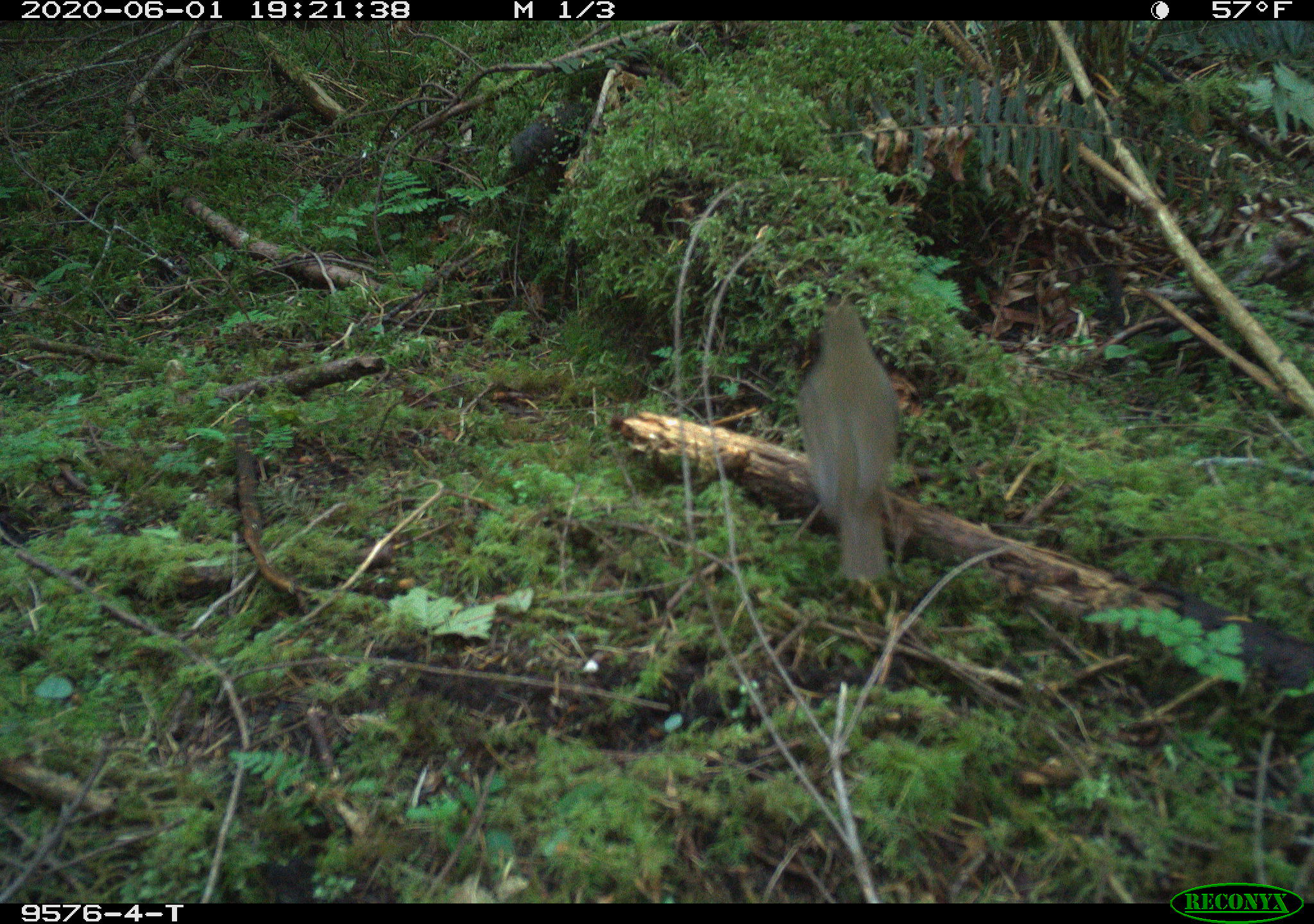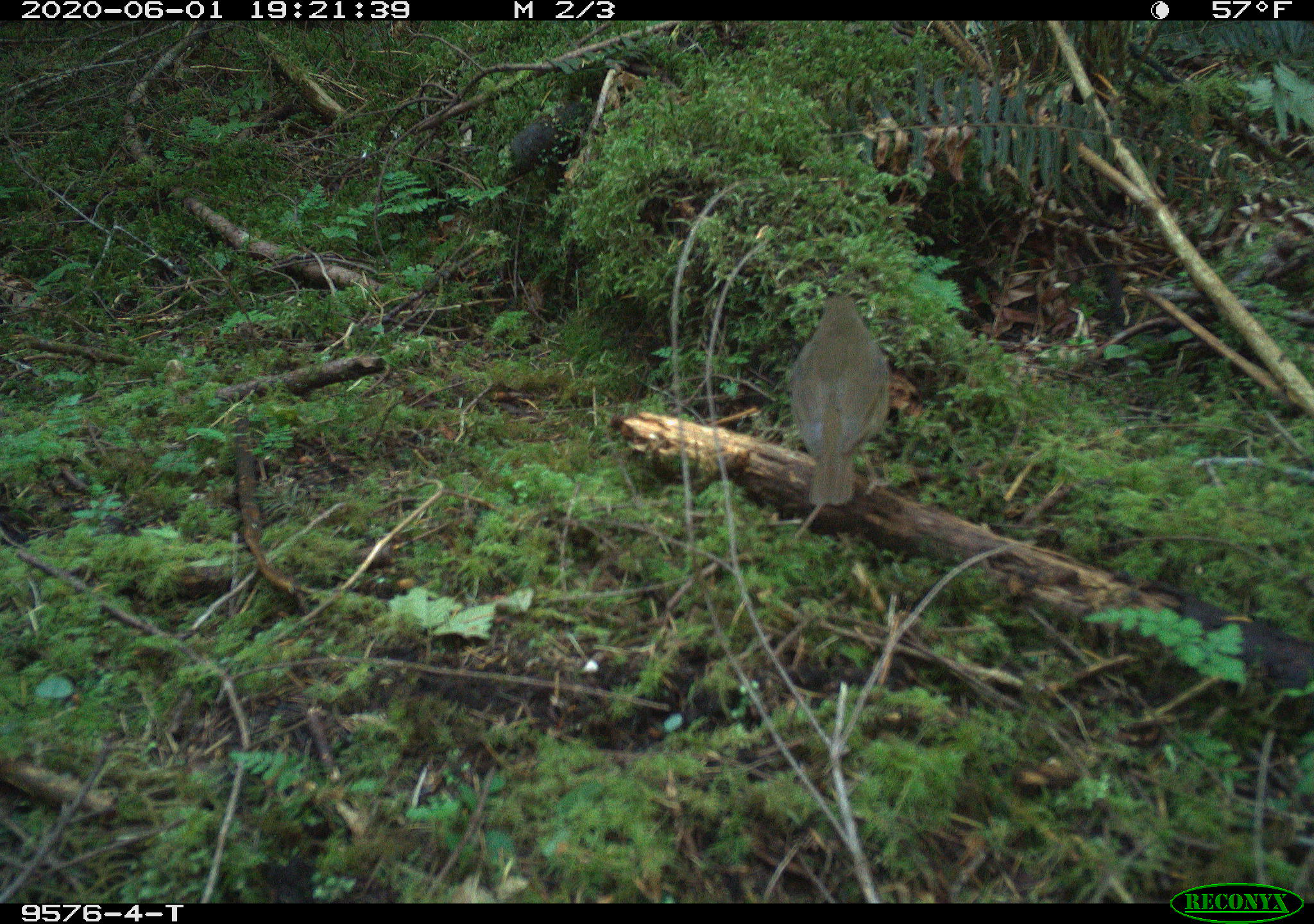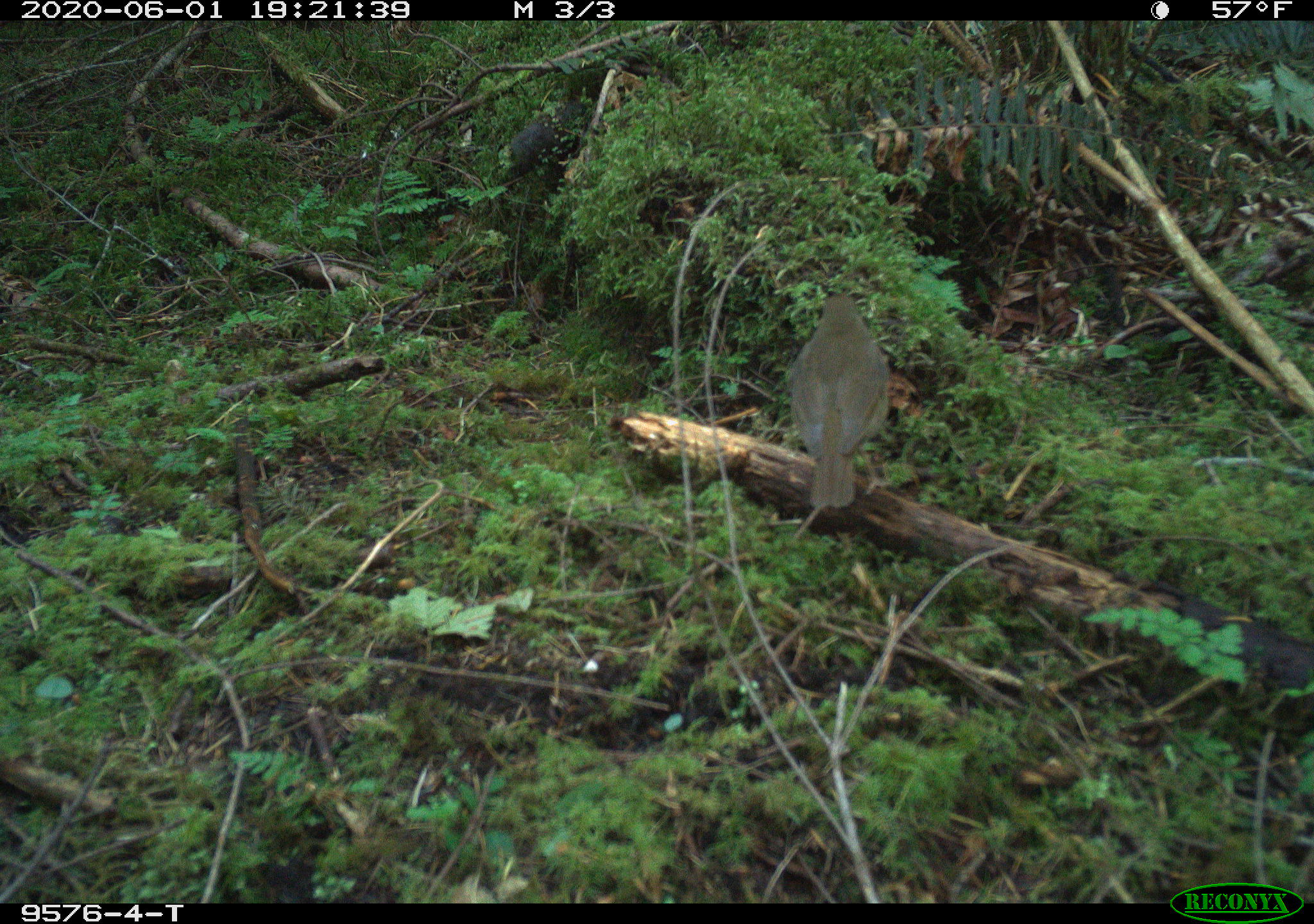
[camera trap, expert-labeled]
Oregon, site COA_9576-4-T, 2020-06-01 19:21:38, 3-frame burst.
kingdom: Animalia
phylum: Chordata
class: Aves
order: Passeriformes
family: Turdidae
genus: Catharus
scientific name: Catharus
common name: brown thrushes and nightingale-thrushes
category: catharus species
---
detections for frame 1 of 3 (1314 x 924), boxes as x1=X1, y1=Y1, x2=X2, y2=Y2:
catharus species: x1=794, y1=305, x2=909, y2=588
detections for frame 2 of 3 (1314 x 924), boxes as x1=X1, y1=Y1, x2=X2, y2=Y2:
catharus species: x1=783, y1=290, x2=891, y2=505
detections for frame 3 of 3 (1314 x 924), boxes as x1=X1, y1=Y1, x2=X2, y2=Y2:
catharus species: x1=784, y1=292, x2=896, y2=502